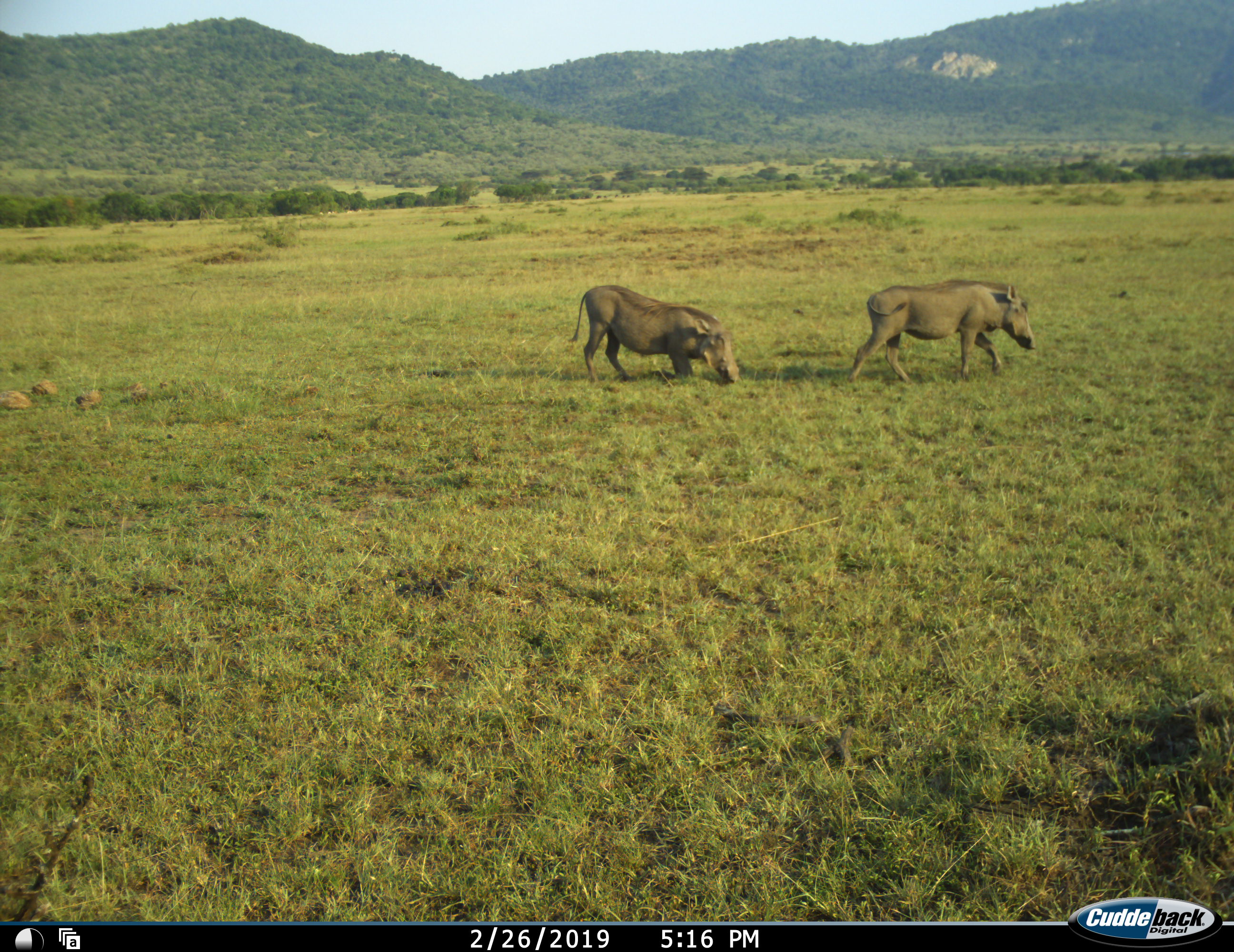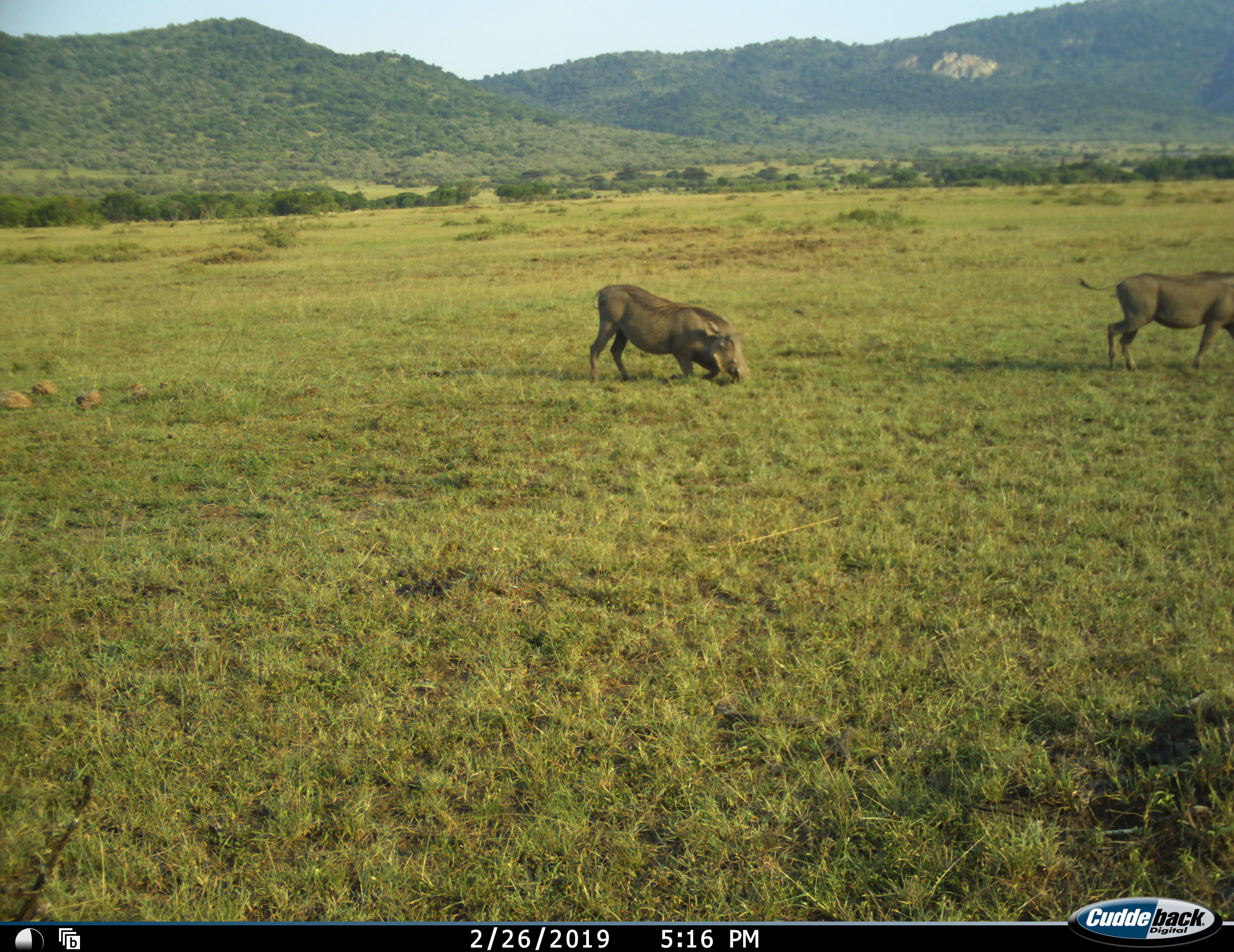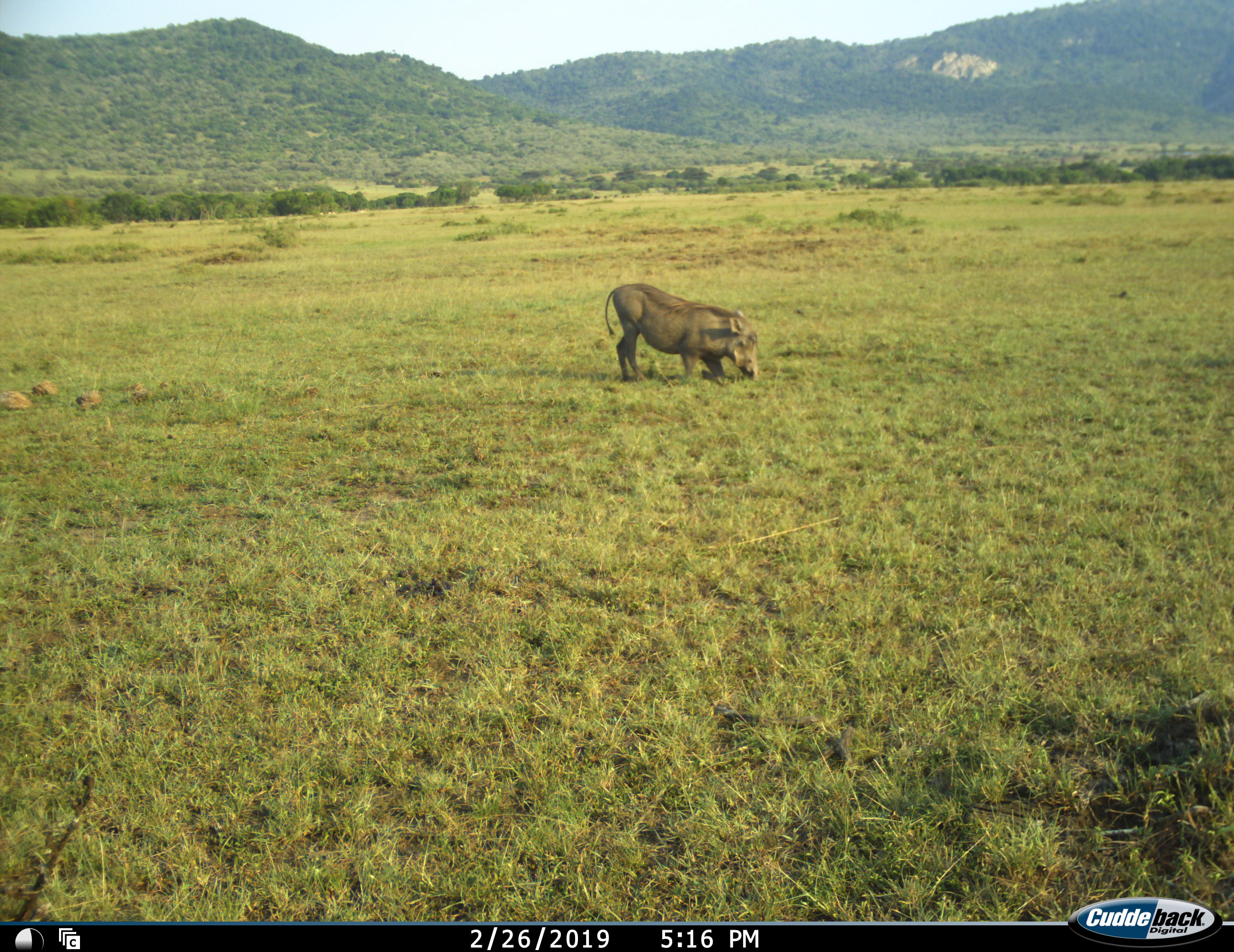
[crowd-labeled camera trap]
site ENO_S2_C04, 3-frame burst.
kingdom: Animalia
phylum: Chordata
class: Mammalia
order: Artiodactyla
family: Suidae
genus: Phacochoerus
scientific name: Phacochoerus africanus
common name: warthog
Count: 2.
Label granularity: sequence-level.